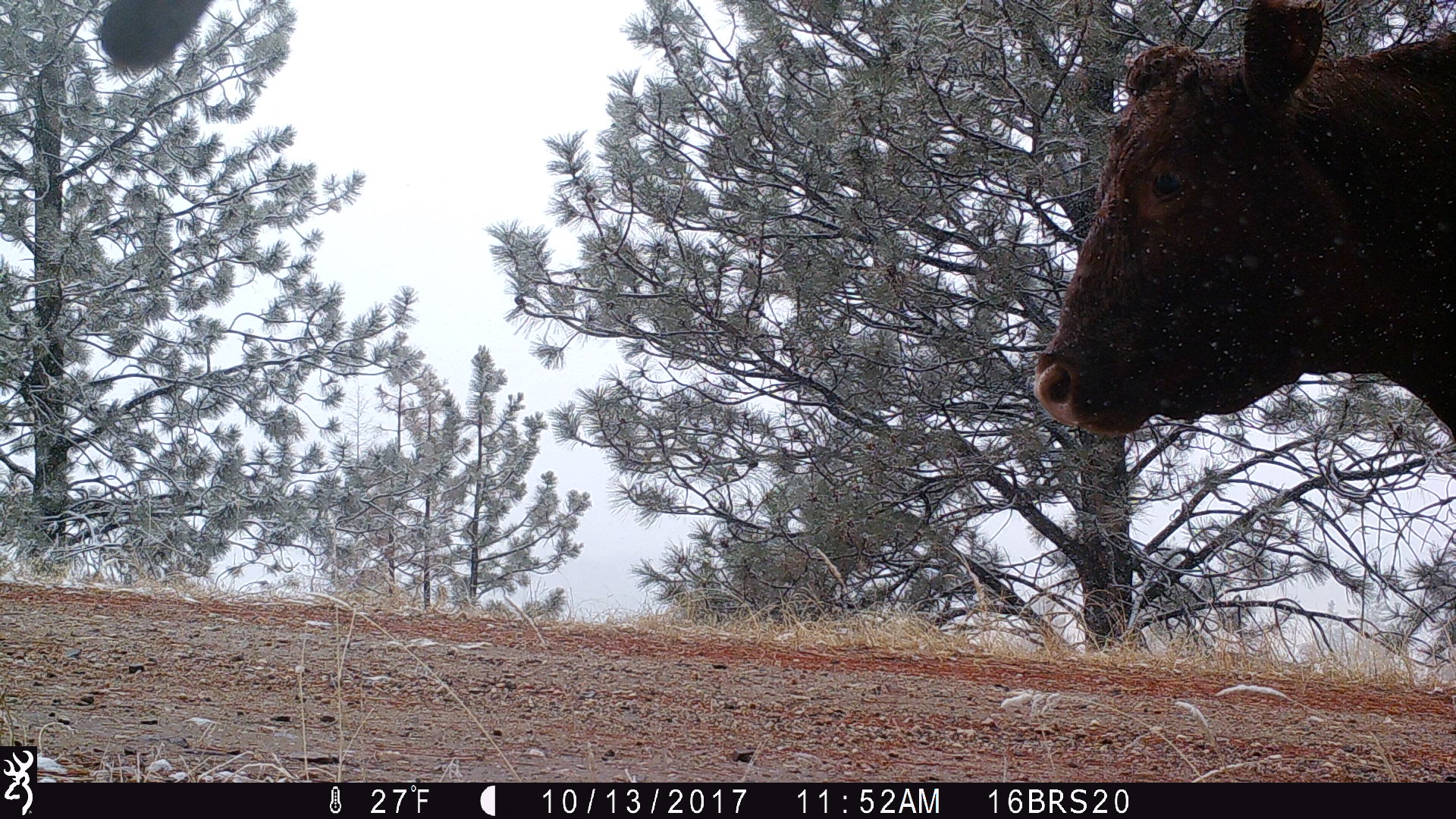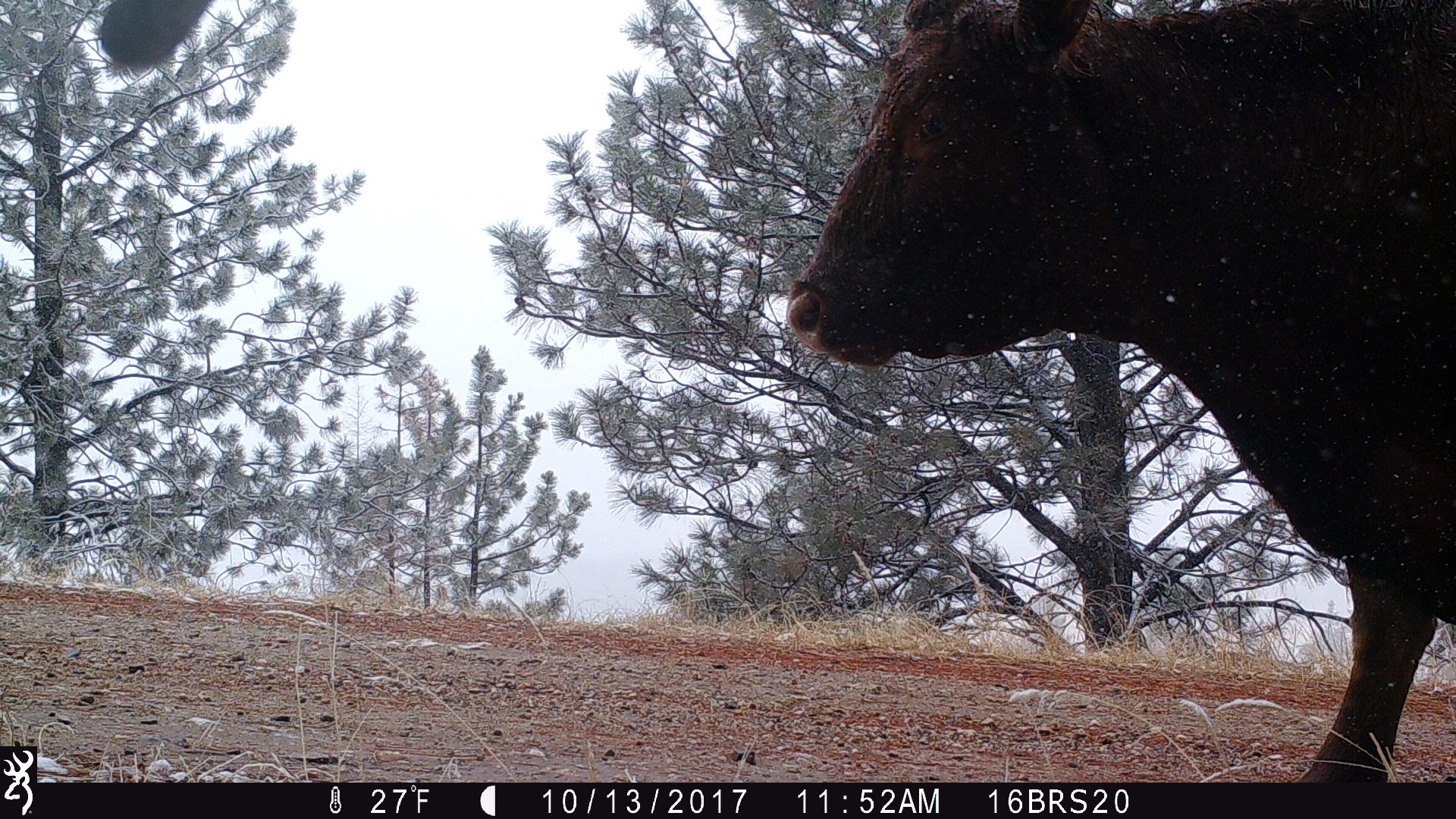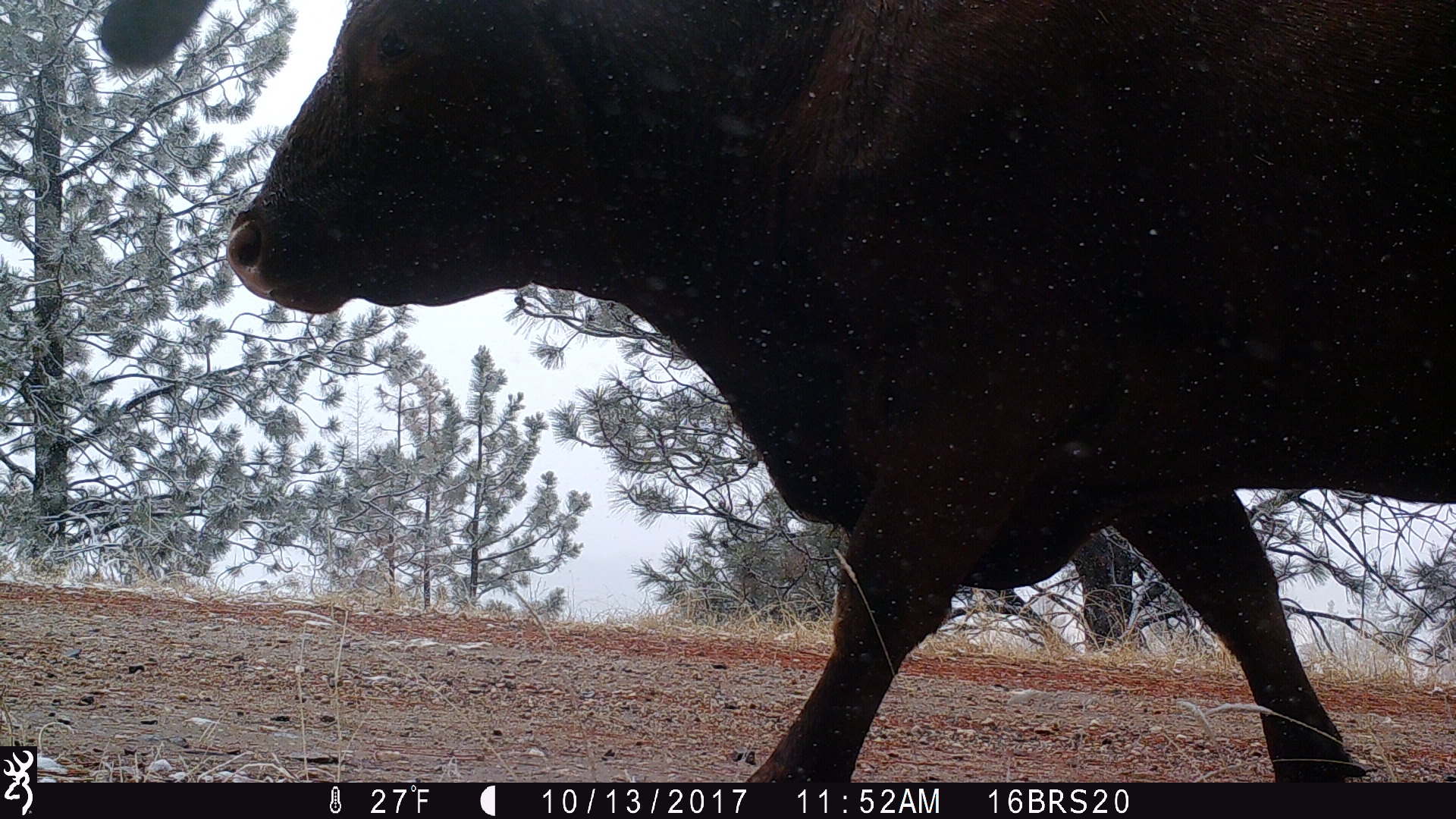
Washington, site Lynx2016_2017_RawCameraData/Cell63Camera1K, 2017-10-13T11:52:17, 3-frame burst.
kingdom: Animalia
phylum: Chordata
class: Mammalia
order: Artiodactyla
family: Bovidae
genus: Bos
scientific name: Bos taurus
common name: domestic cattle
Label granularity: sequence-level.